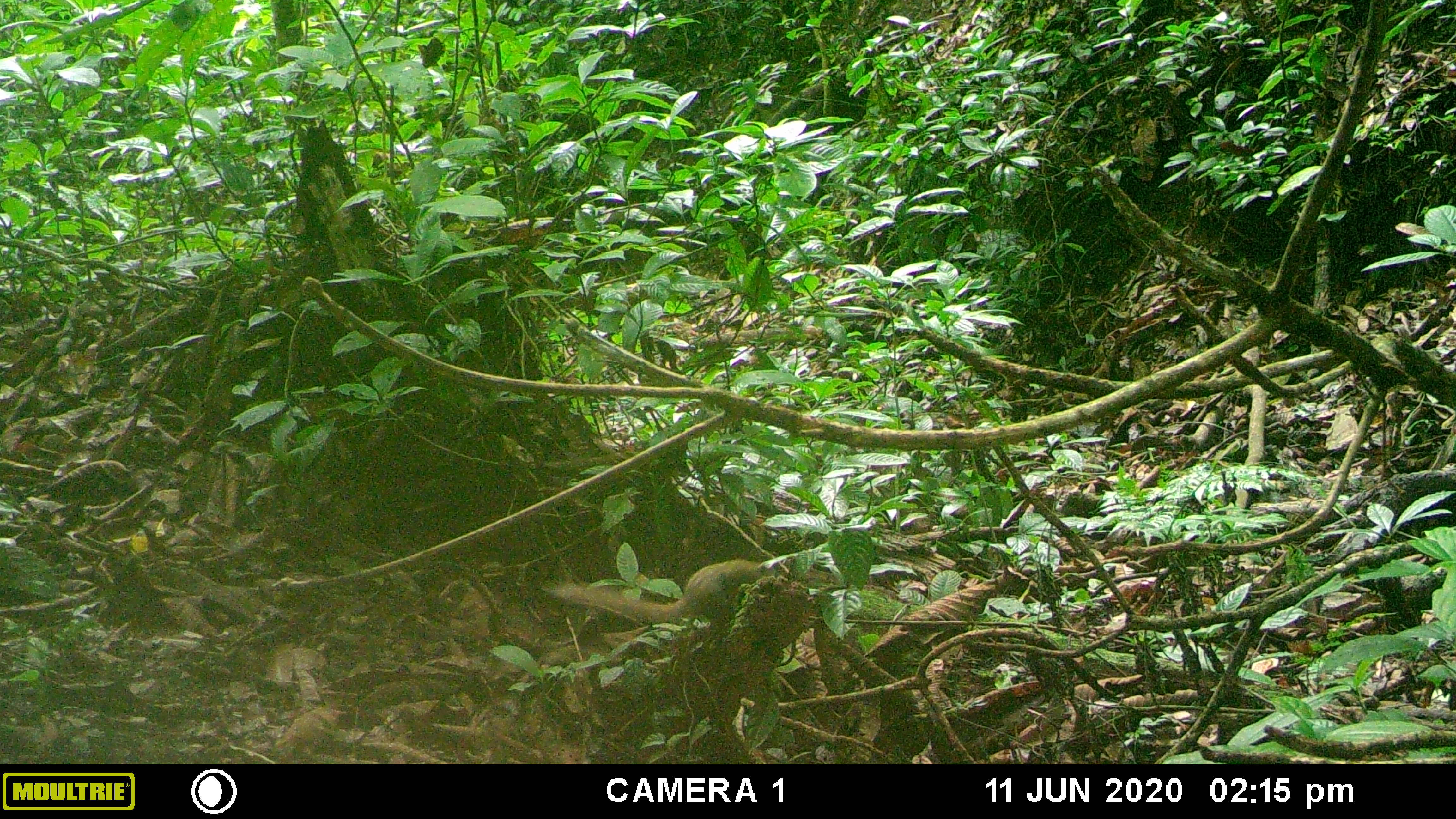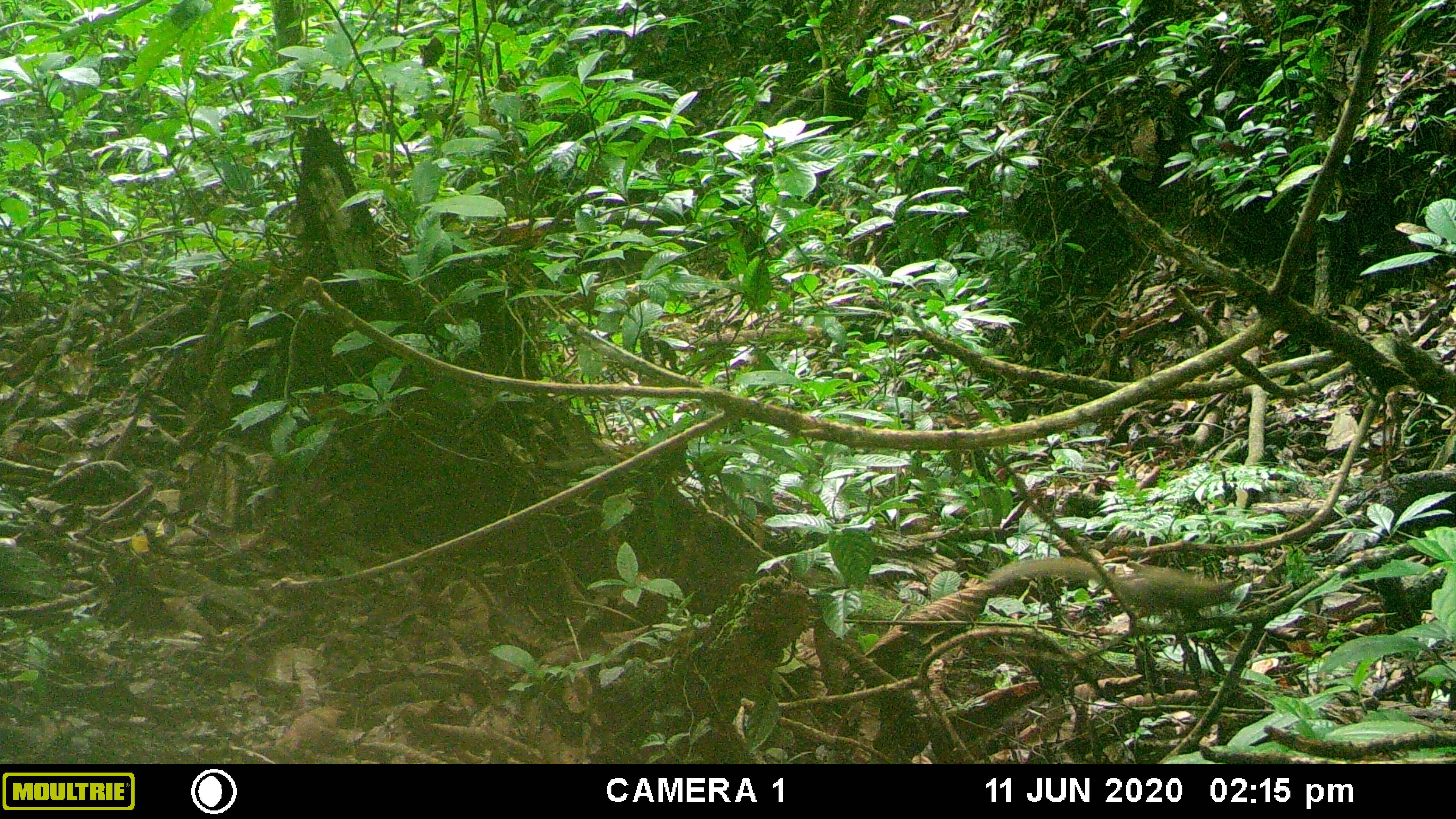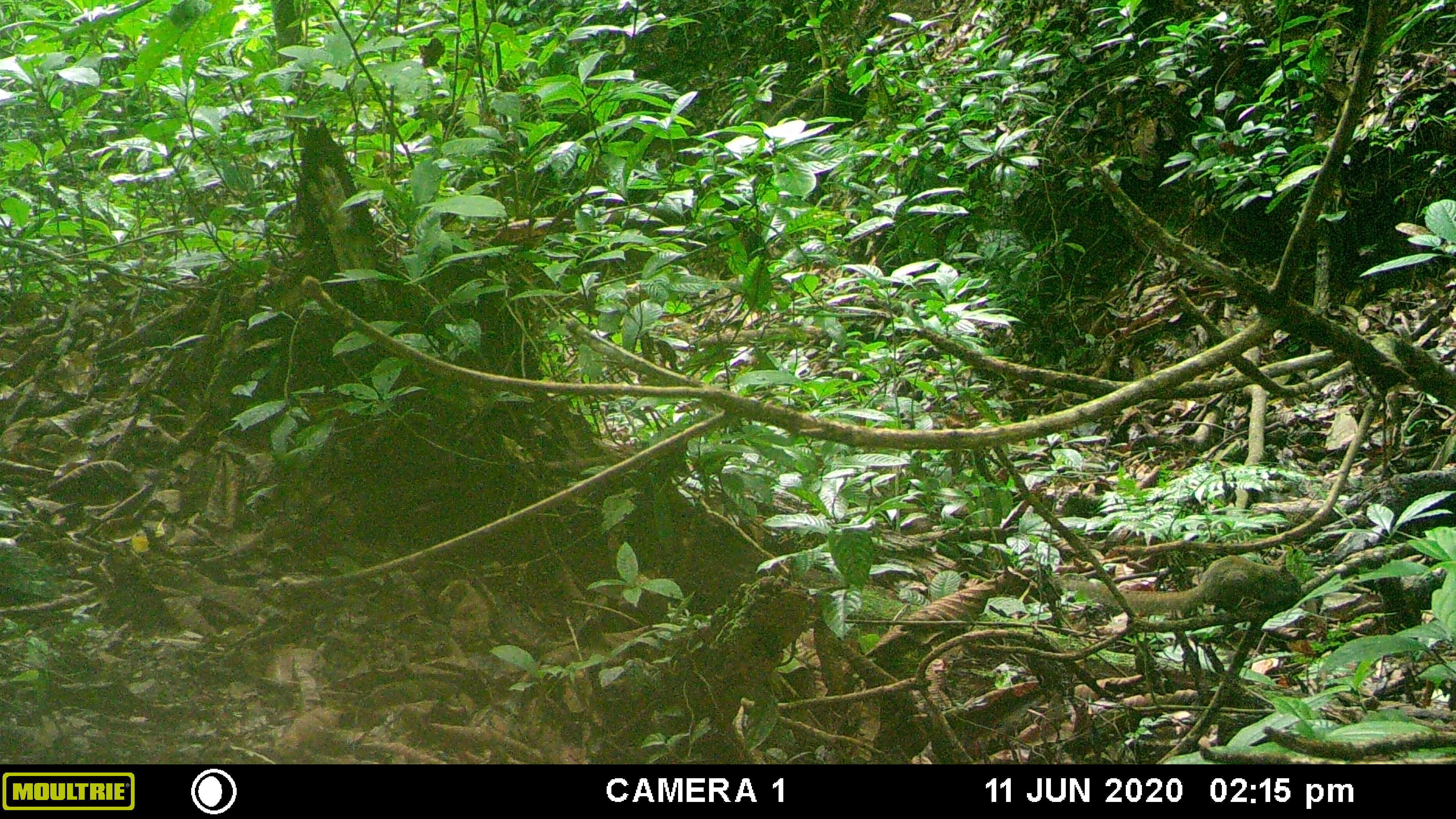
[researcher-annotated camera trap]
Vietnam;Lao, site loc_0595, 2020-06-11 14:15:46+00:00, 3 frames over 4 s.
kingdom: Animalia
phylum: Chordata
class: Mammalia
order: Scandentia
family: Tupaiidae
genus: Tupaia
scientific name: Tupaia belangeri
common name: northern treeshrew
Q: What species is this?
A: Northern treeshrew (Tupaia belangeri).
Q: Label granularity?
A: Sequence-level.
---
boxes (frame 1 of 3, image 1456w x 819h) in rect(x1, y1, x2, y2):
northern treeshrew: rect(541, 559, 903, 625)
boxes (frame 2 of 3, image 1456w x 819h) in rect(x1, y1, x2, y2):
northern treeshrew: rect(989, 557, 1237, 622)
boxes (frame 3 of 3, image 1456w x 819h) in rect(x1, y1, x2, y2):
northern treeshrew: rect(1057, 555, 1301, 619)